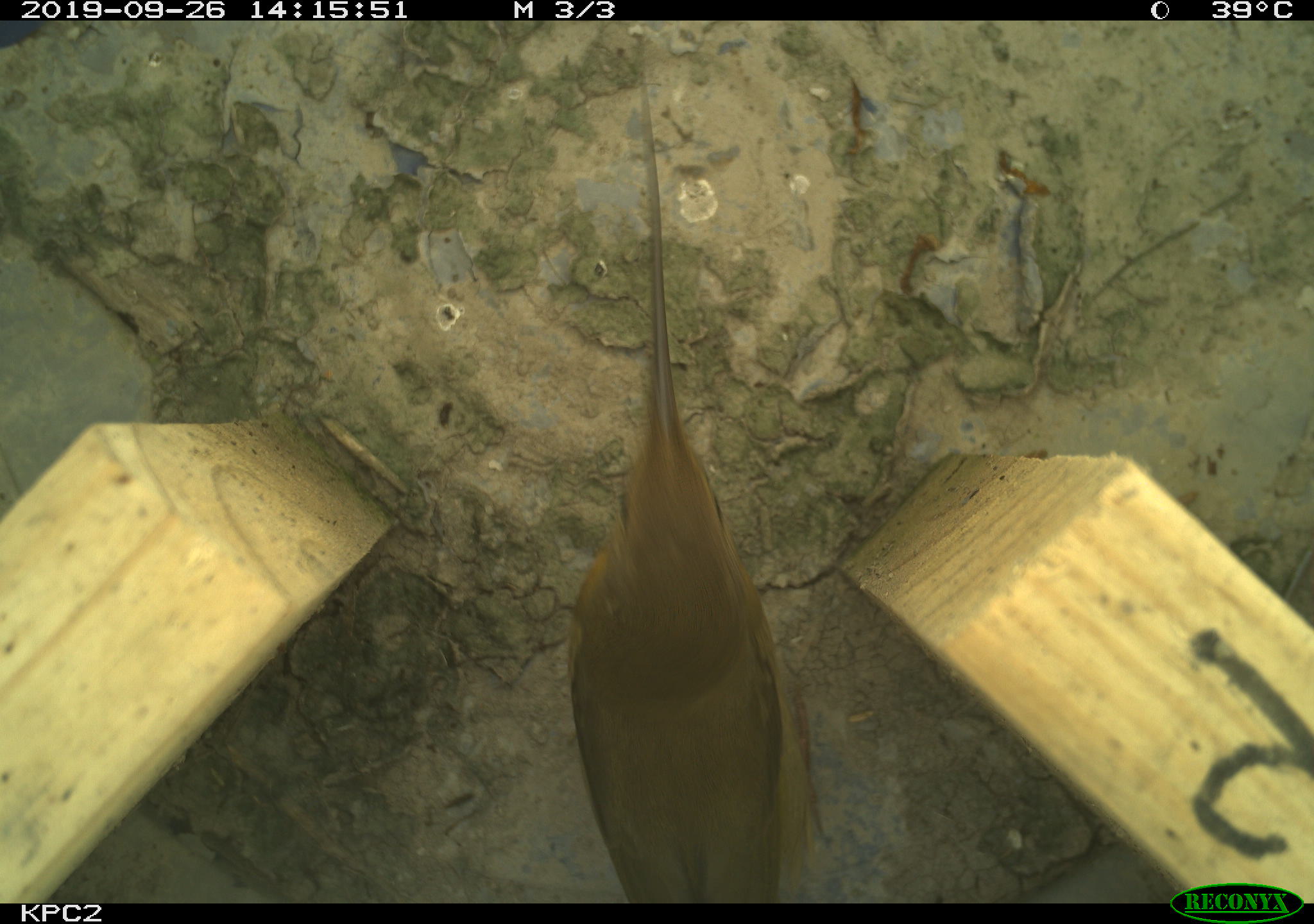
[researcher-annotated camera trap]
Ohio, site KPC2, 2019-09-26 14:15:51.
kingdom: Animalia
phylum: Chordata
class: Aves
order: Passeriformes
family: Parulidae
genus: Geothlypis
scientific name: Geothlypis trichas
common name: common yellowthroat